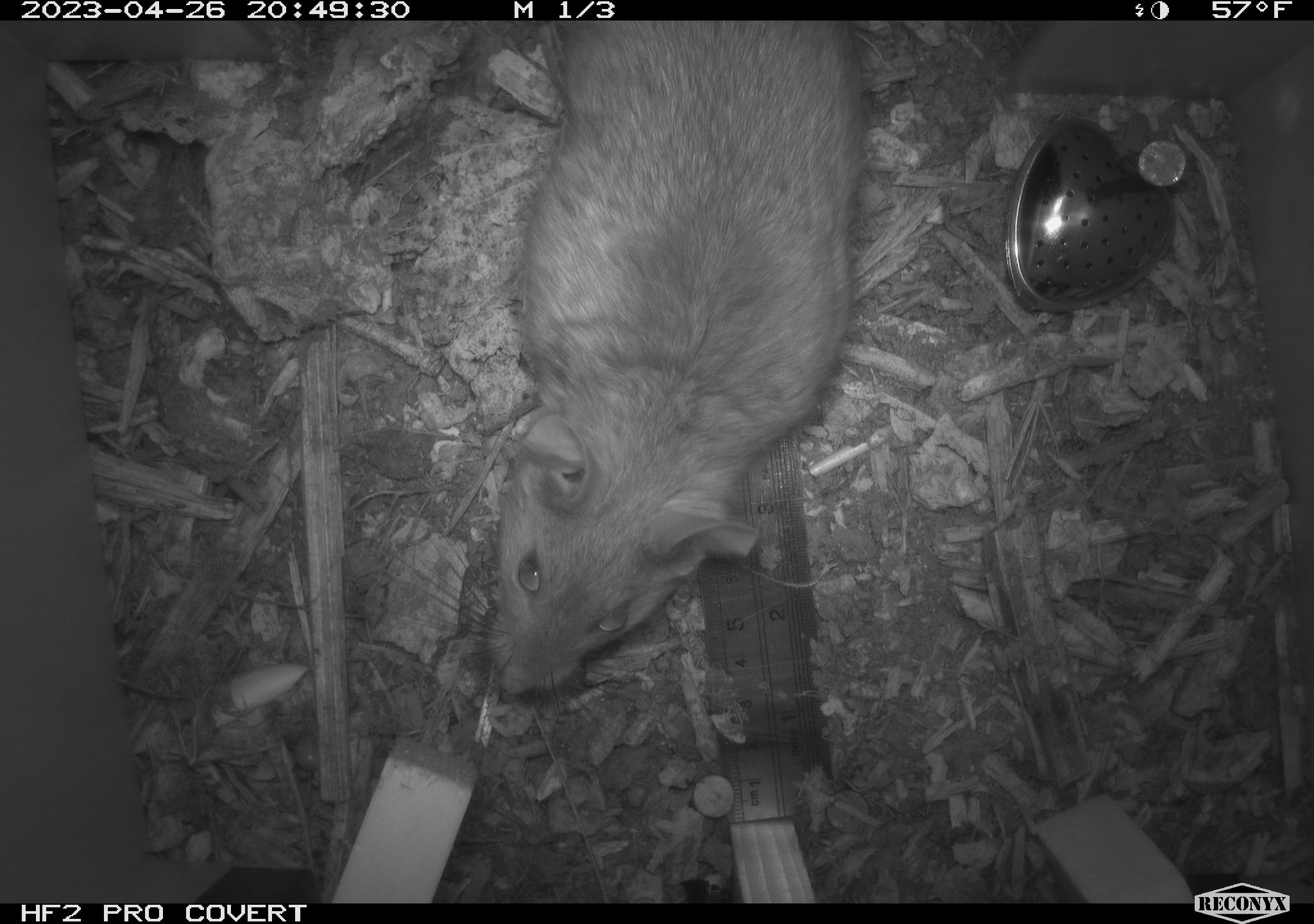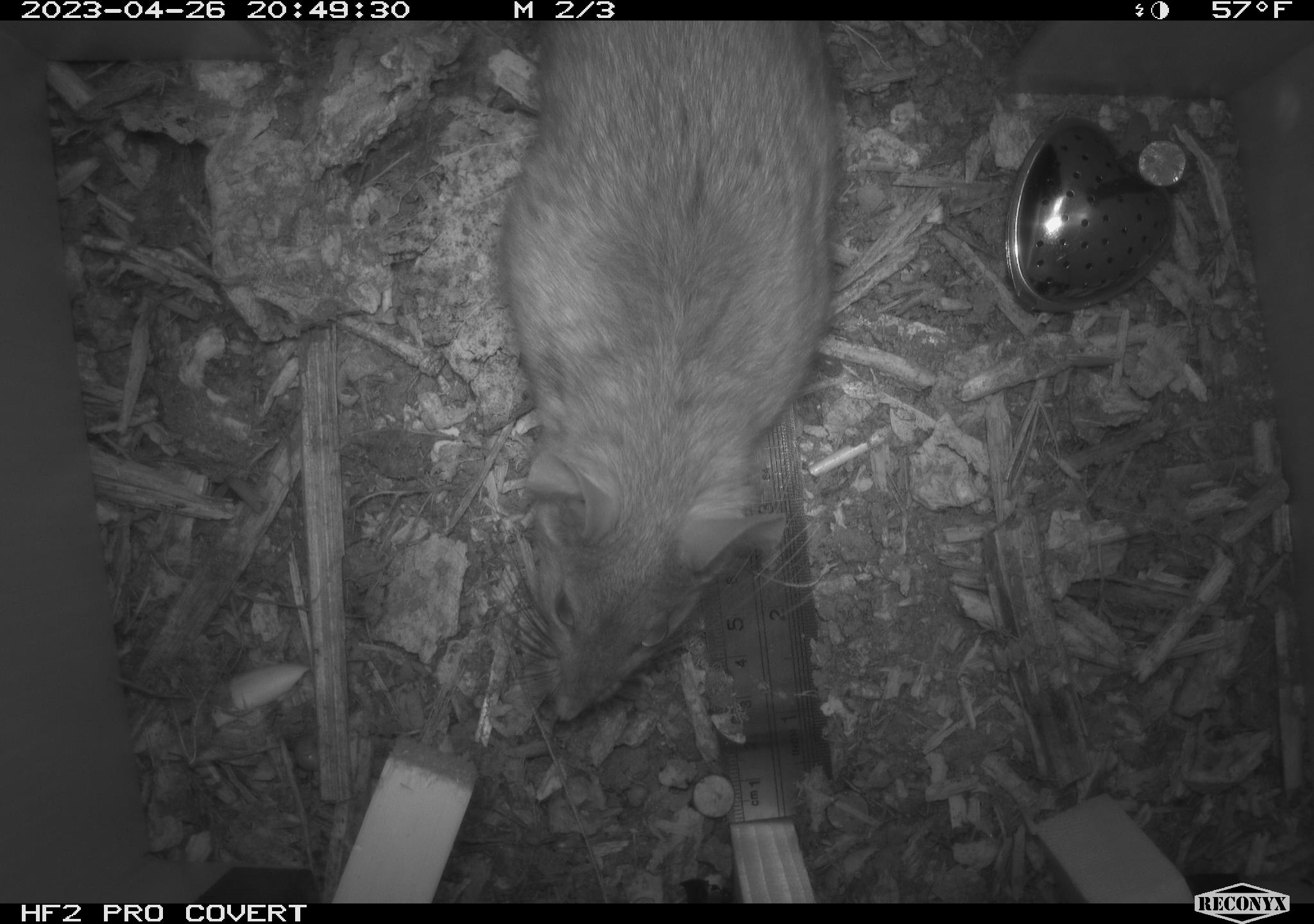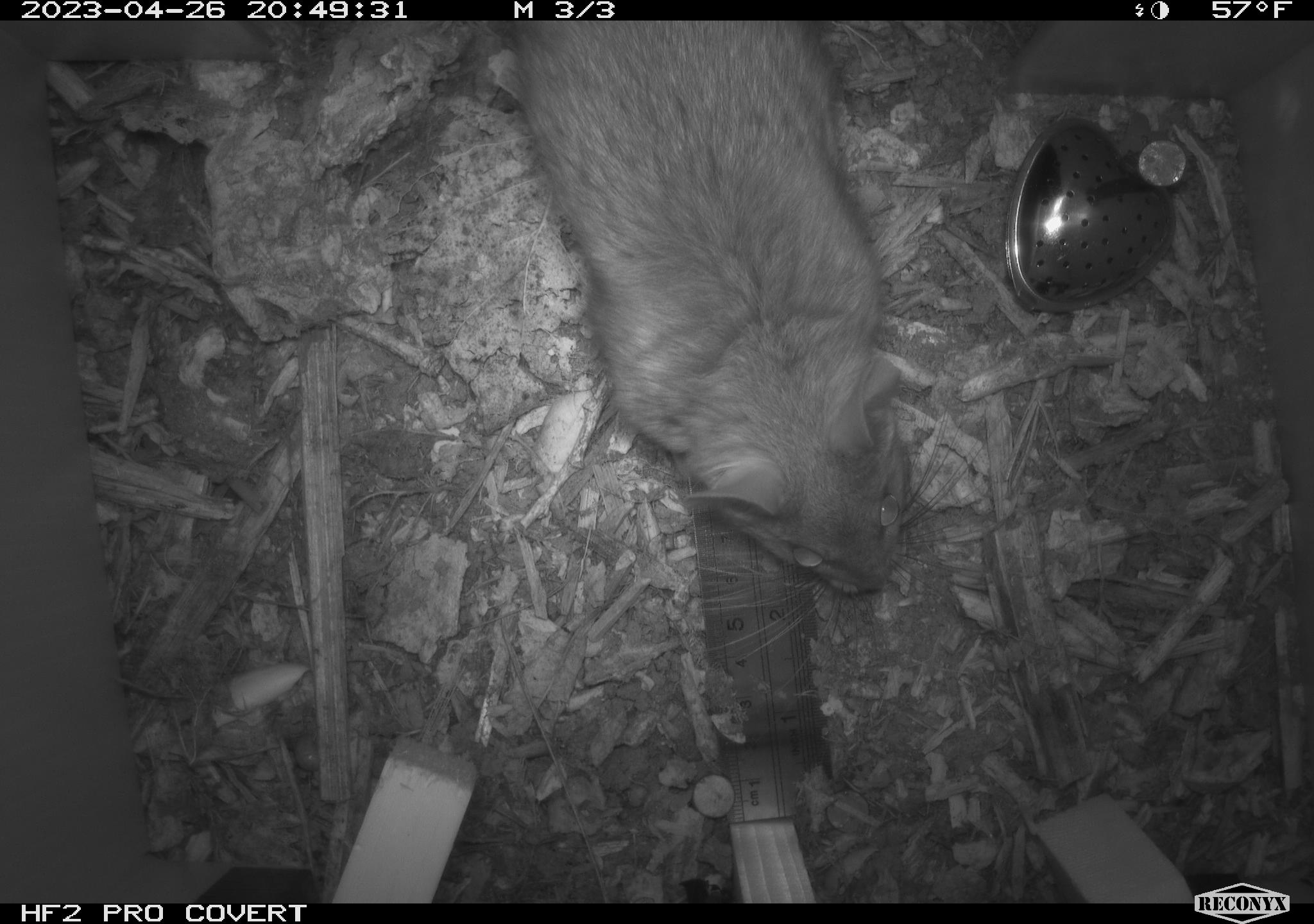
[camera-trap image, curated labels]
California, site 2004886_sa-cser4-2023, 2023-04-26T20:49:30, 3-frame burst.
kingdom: Animalia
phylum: Chordata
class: Mammalia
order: Rodentia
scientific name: Rodentia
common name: woodrat or rat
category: woodrat or rat species